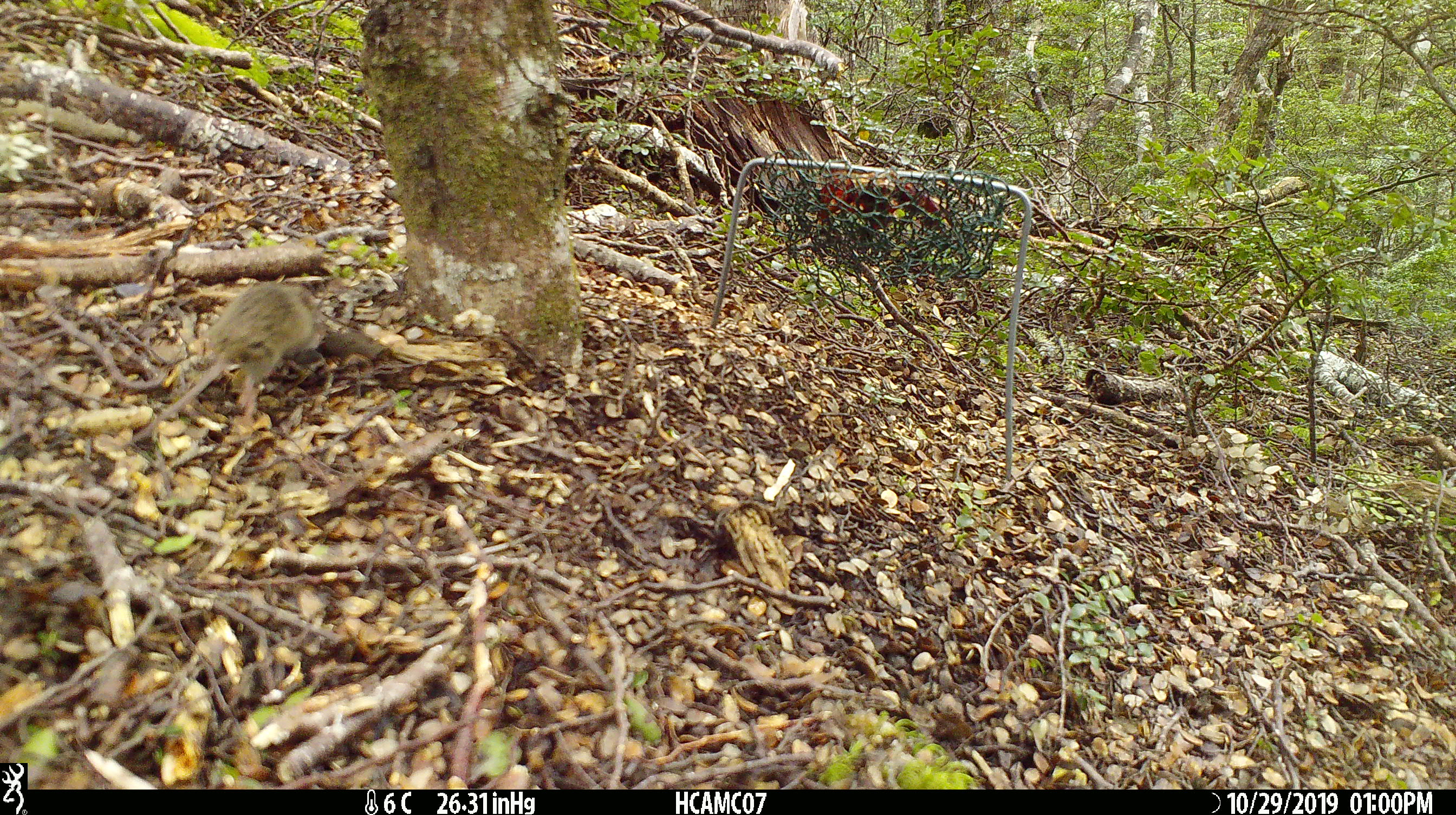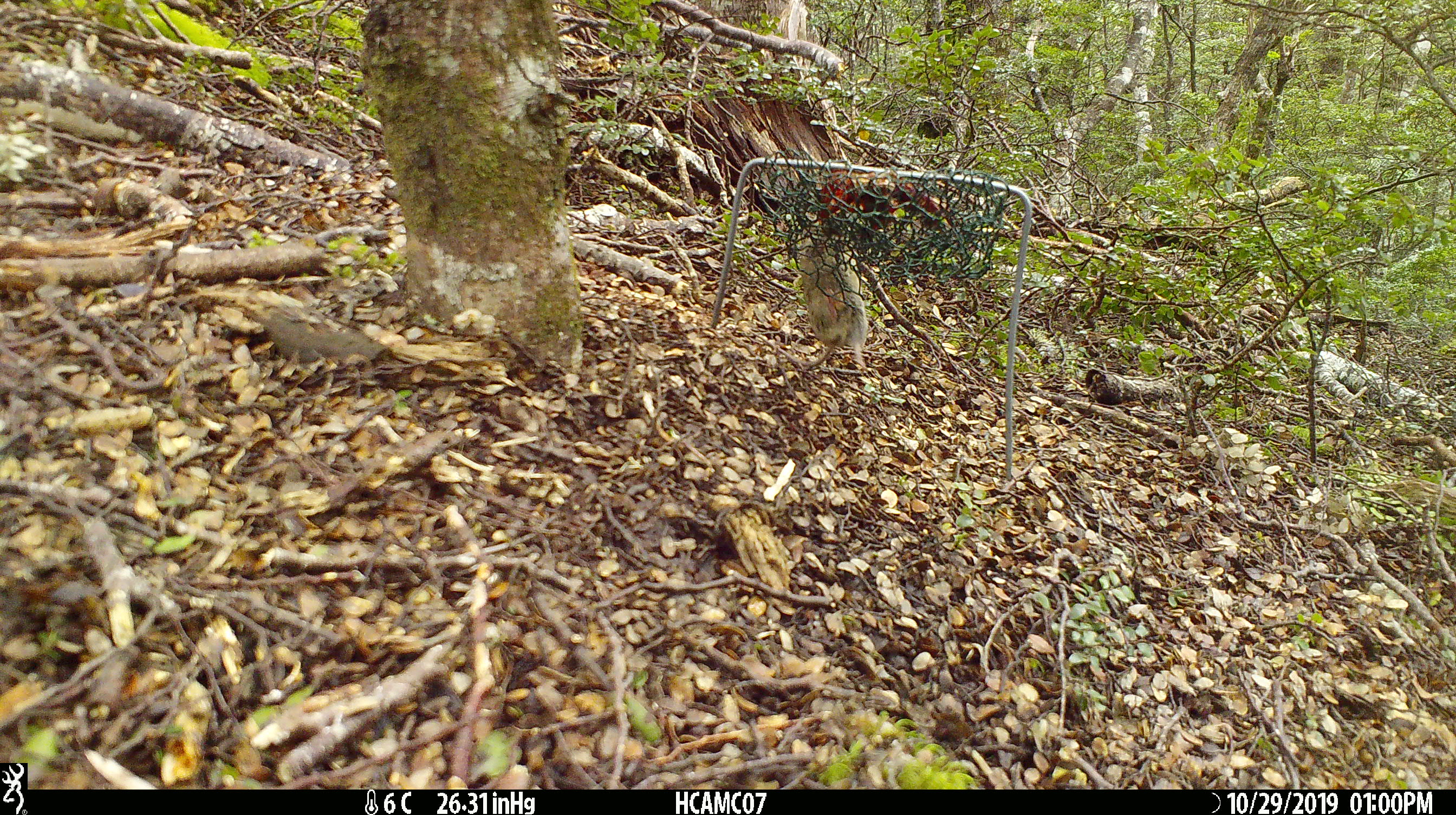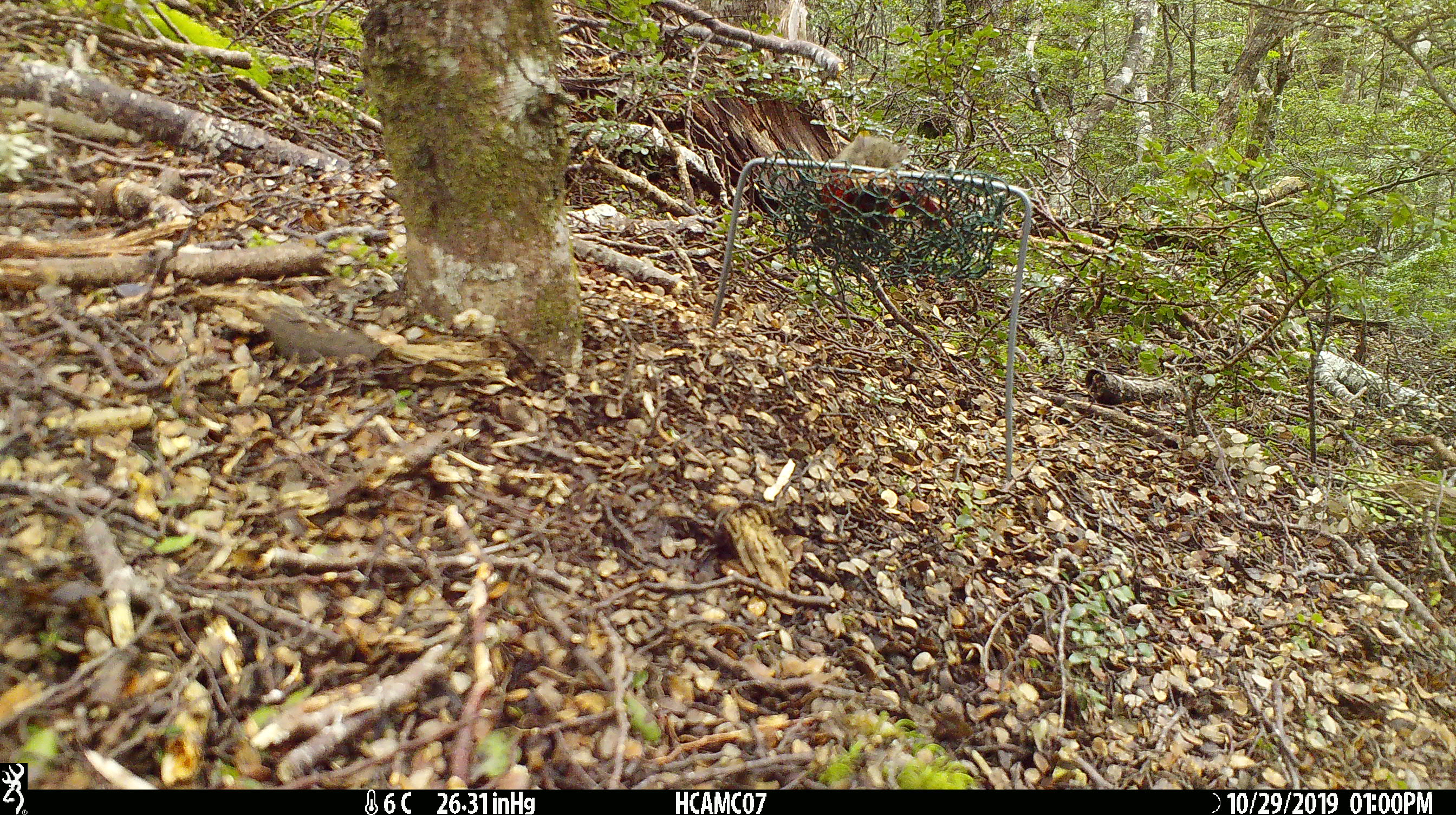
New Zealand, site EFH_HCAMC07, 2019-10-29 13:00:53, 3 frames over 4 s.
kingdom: Animalia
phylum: Chordata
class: Mammalia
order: Rodentia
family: Muridae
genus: Mus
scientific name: Mus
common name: mouse